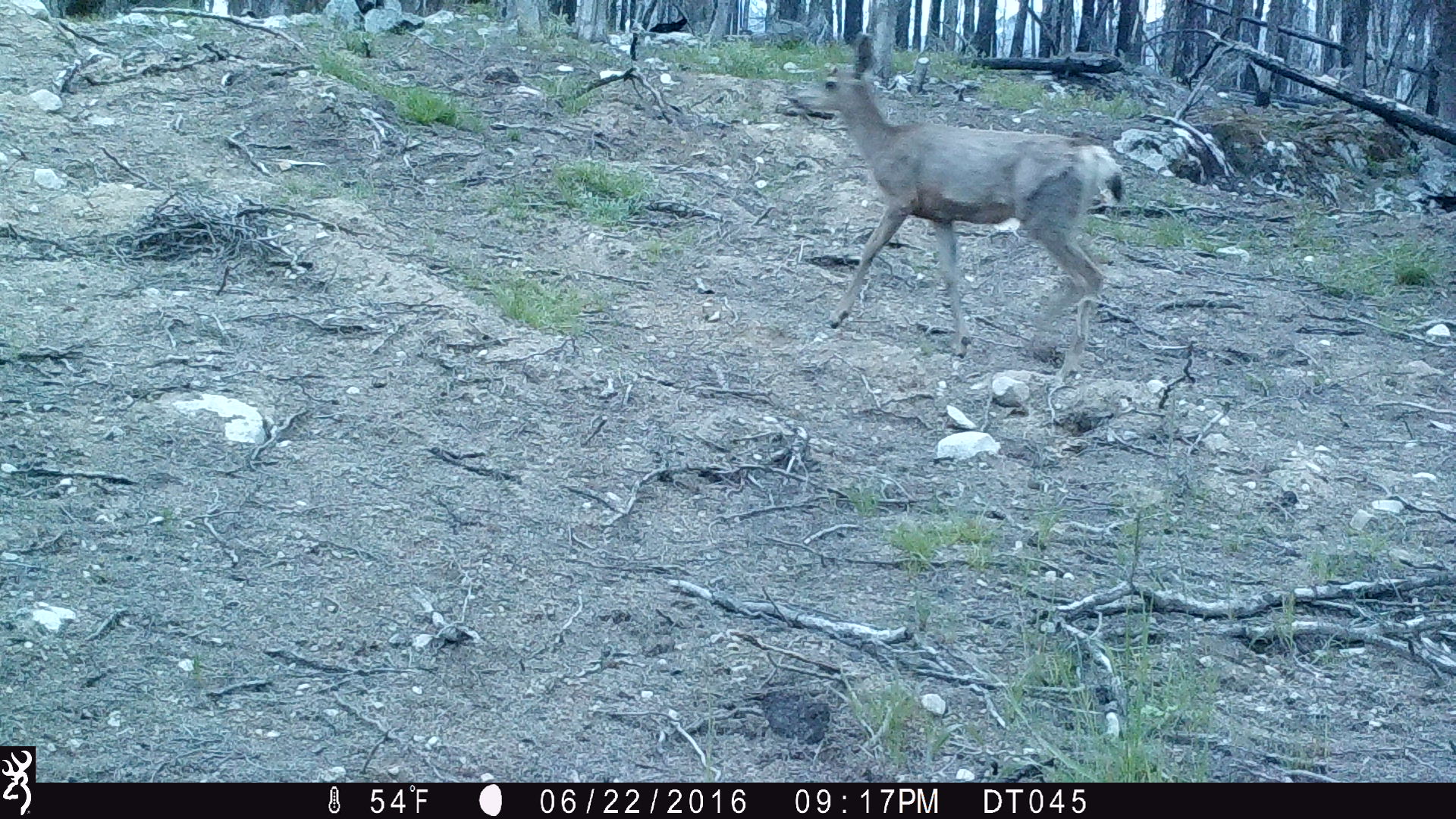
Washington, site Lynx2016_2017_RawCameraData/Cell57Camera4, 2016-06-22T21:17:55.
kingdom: Animalia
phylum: Chordata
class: Mammalia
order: Artiodactyla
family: Cervidae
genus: Odocoileus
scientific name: Odocoileus hemionus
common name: mule deer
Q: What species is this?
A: Odocoileus hemionus (mule deer).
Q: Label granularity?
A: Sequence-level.